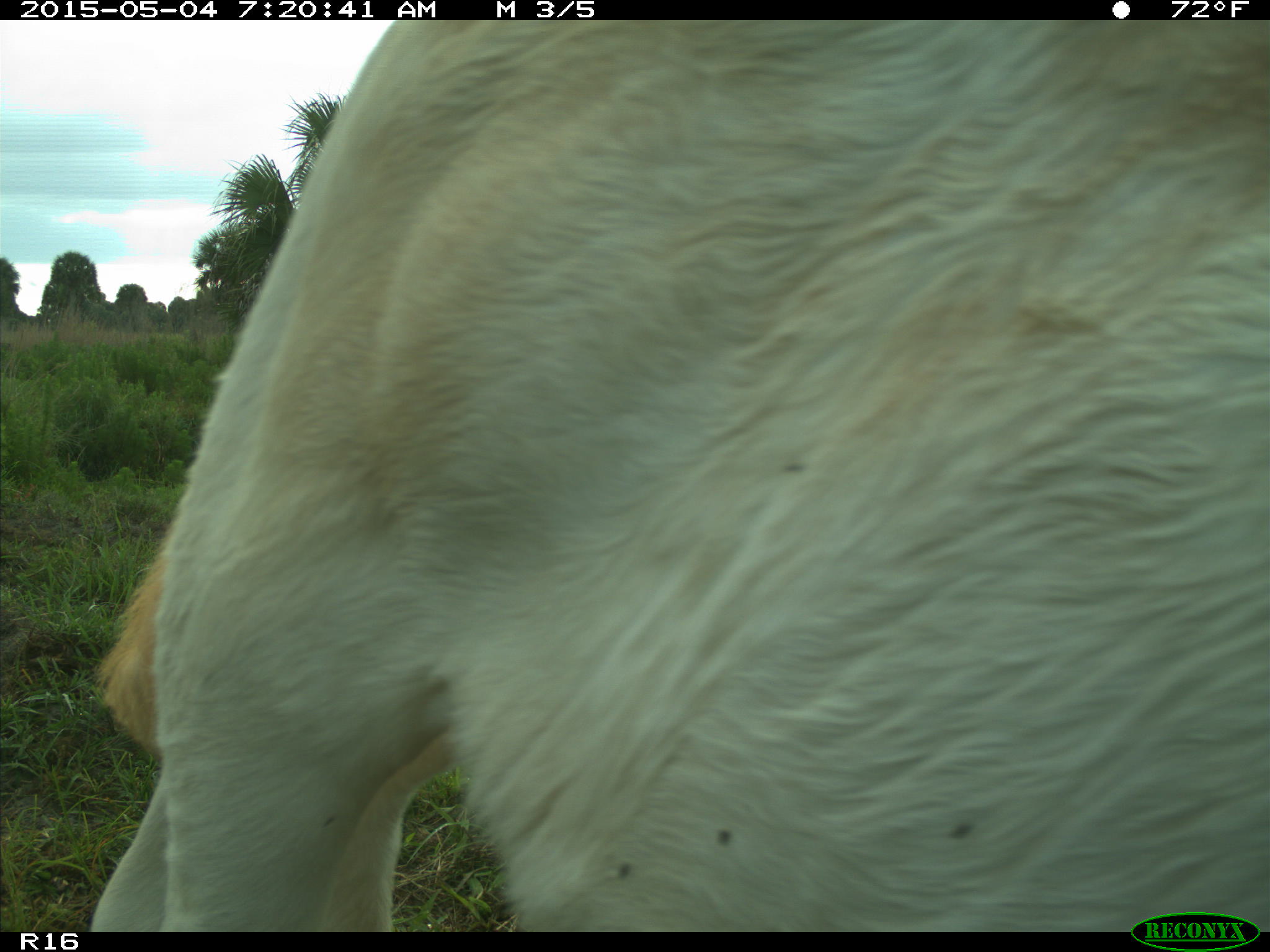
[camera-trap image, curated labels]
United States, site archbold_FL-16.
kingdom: Animalia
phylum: Chordata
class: Mammalia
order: Artiodactyla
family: Bovidae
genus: Bos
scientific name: Bos taurus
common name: domestic cow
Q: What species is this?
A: Bos taurus (domestic cow).